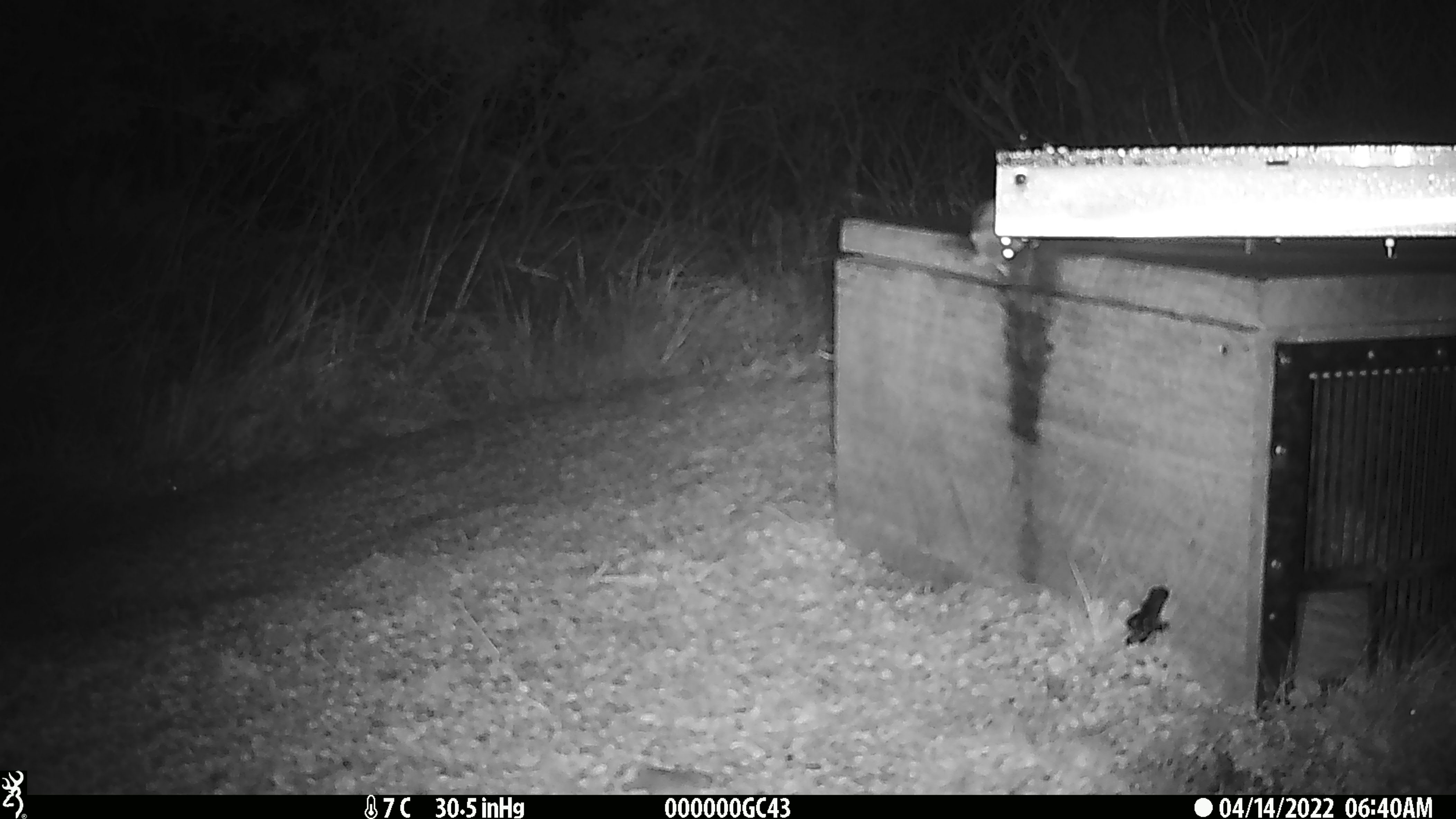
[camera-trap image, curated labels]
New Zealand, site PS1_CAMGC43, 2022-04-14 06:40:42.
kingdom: Animalia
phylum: Chordata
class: Mammalia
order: Rodentia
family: Muridae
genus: Mus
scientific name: Mus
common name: mouse